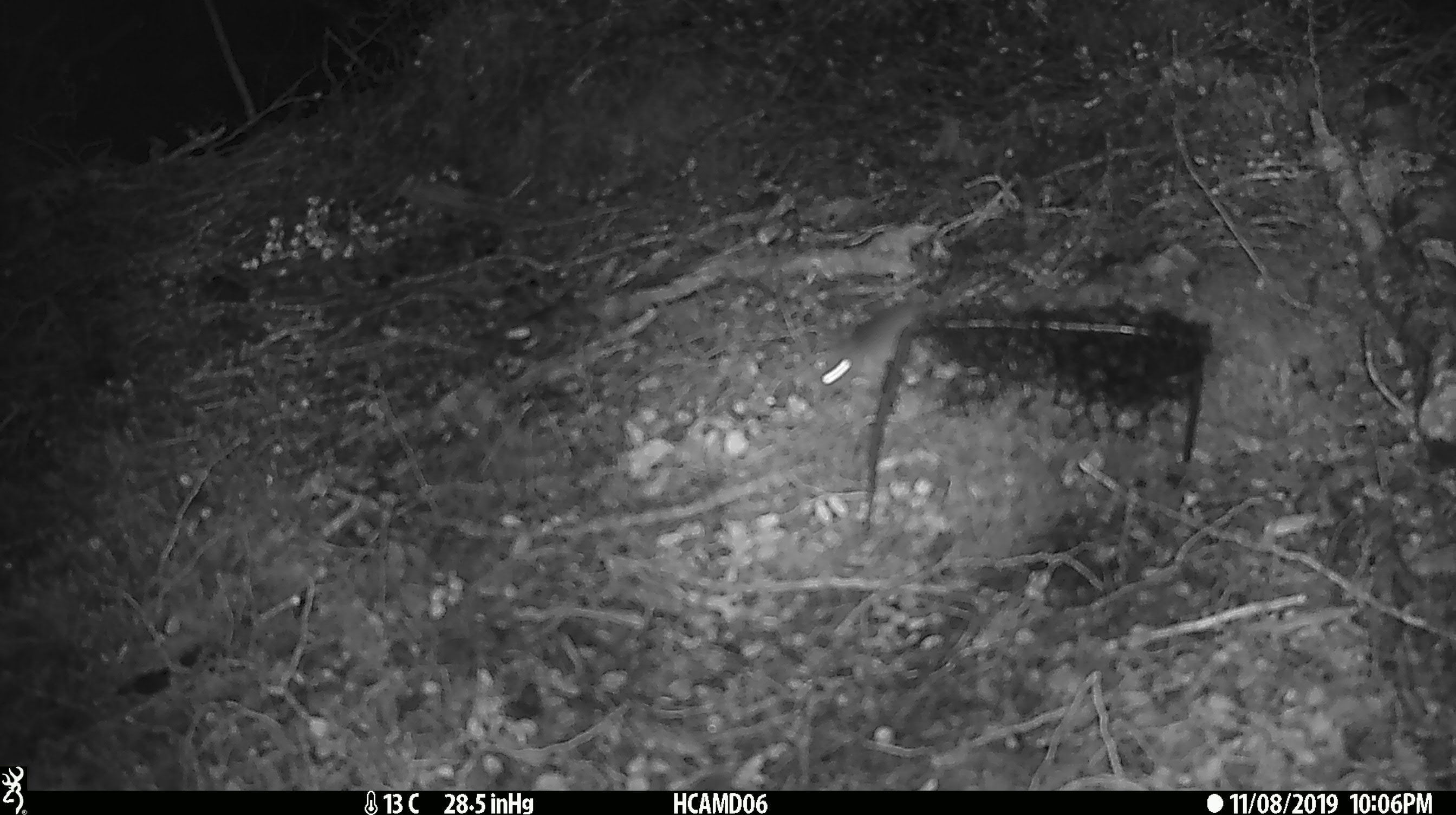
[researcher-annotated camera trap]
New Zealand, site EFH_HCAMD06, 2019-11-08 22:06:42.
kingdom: Animalia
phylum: Chordata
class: Mammalia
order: Rodentia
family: Muridae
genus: Mus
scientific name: Mus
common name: mouse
Mouse (Mus).